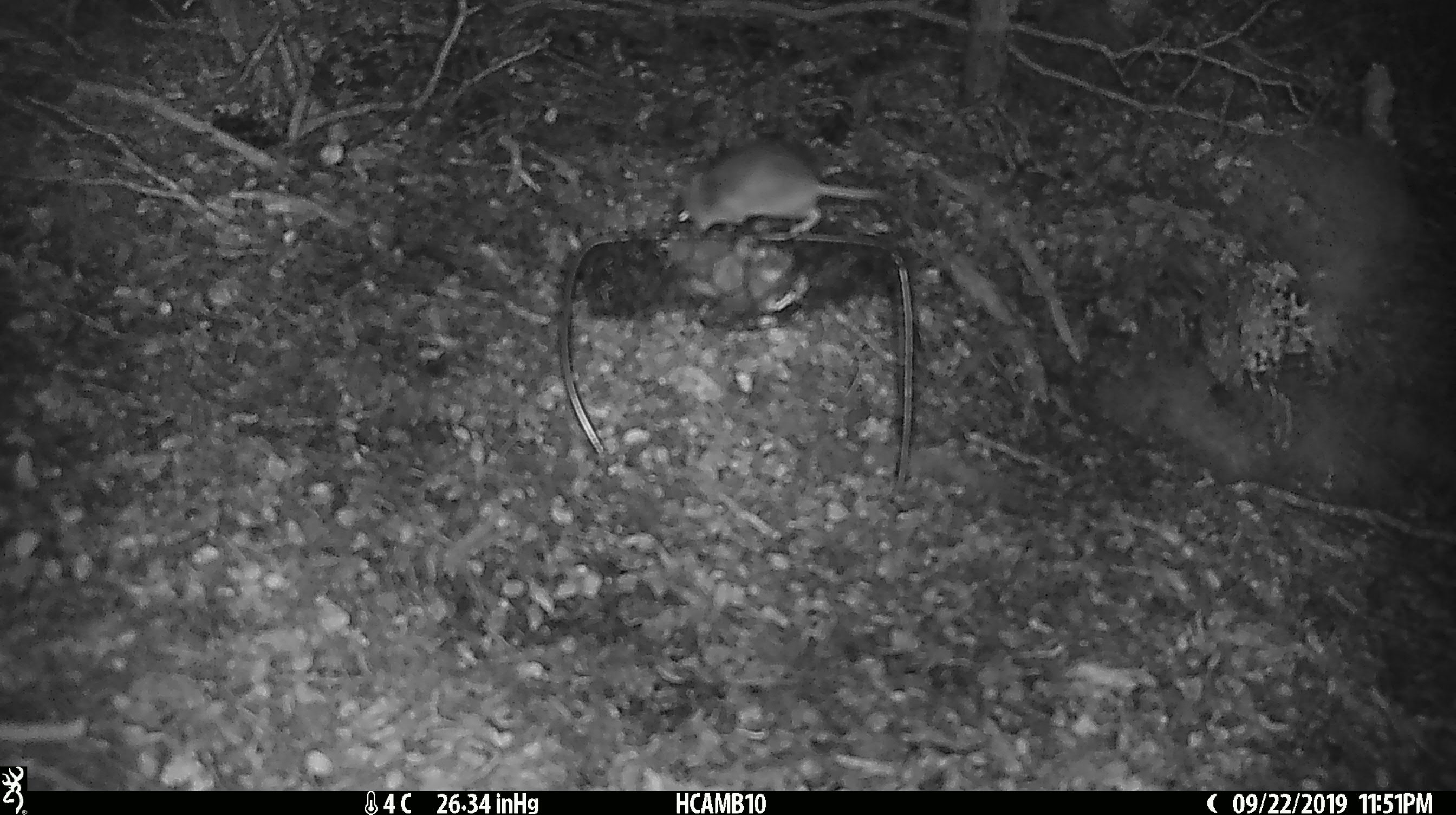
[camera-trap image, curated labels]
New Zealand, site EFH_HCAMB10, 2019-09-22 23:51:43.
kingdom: Animalia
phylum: Chordata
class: Mammalia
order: Rodentia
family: Muridae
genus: Mus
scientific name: Mus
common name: mouse